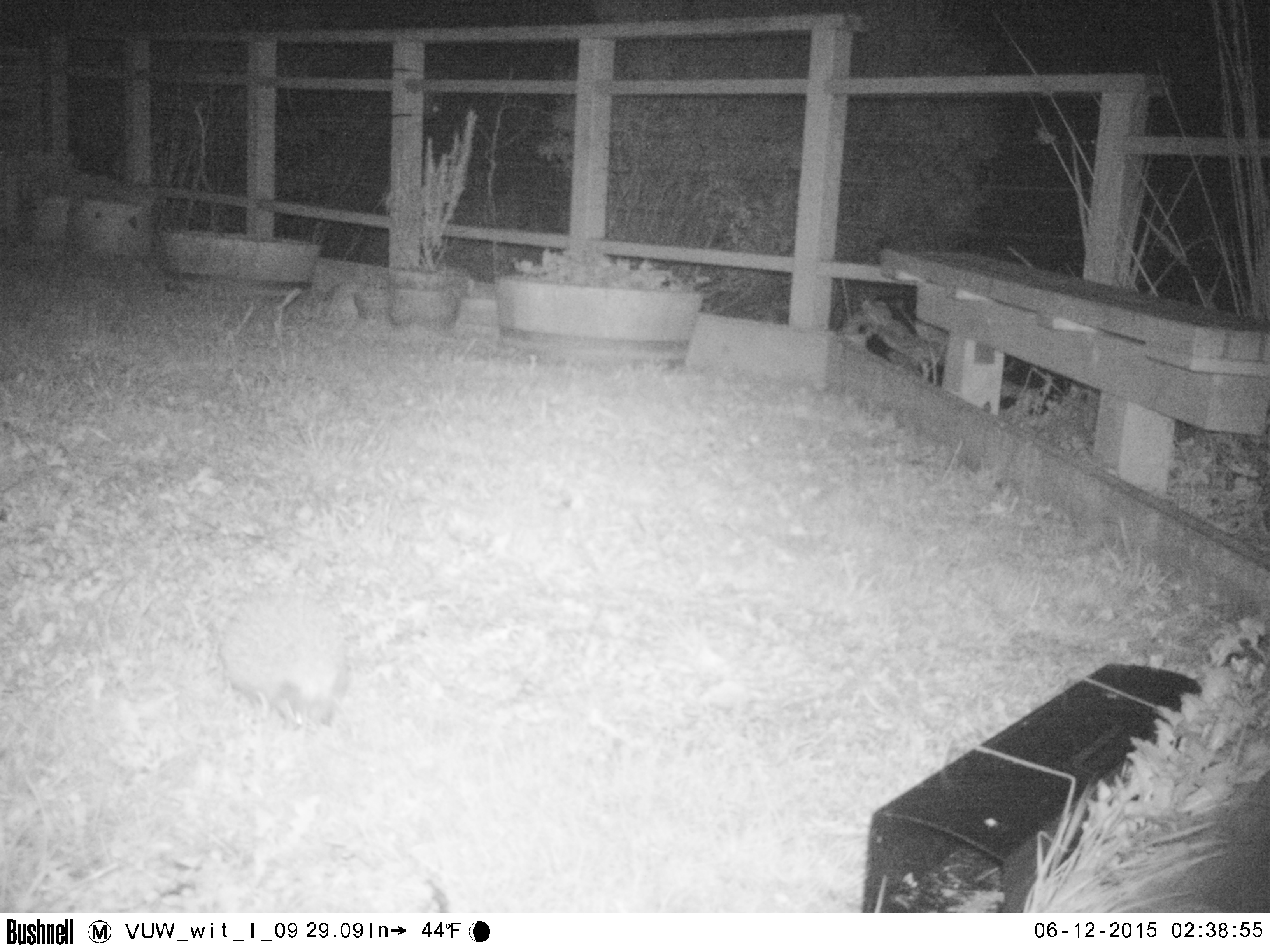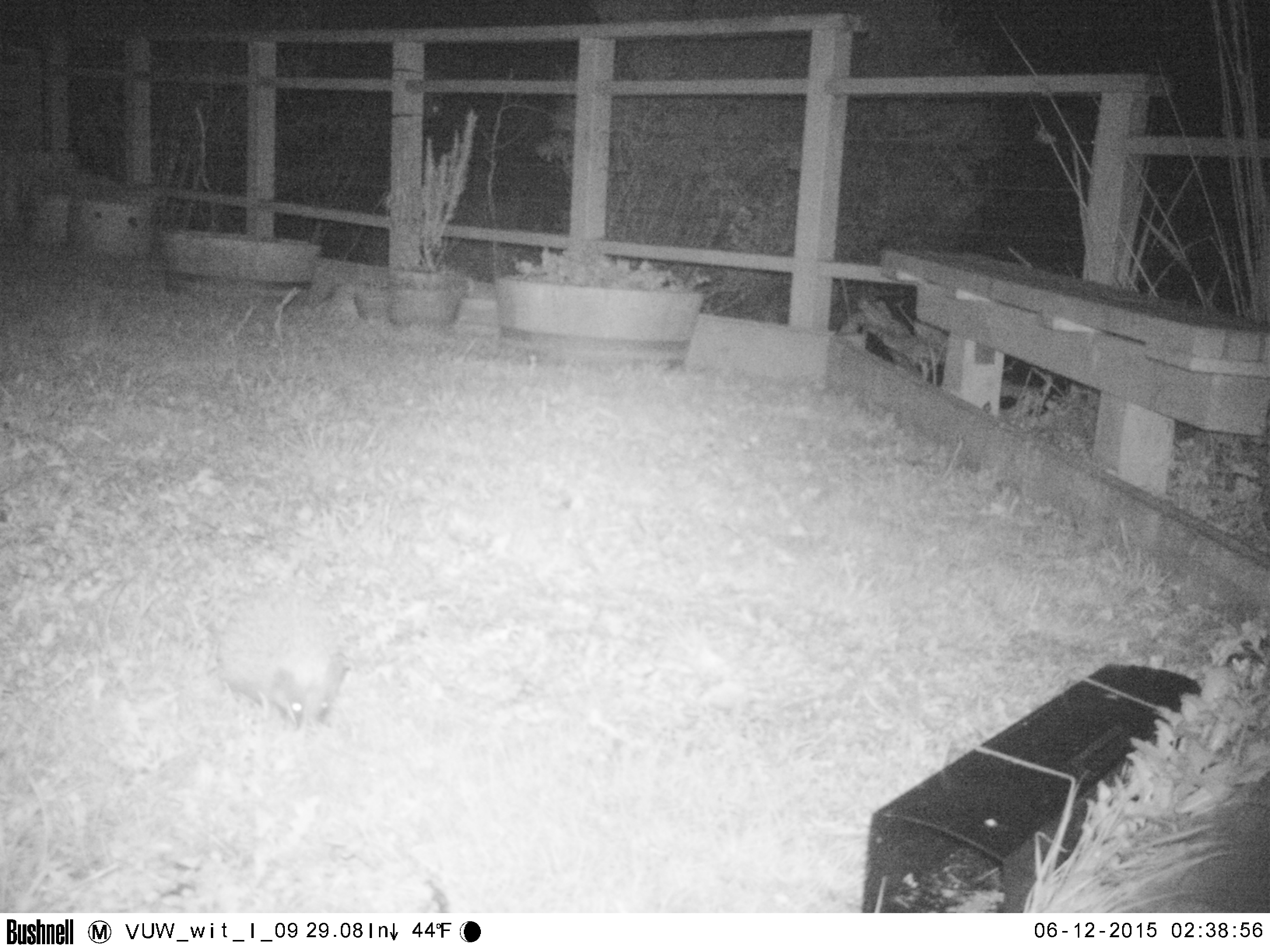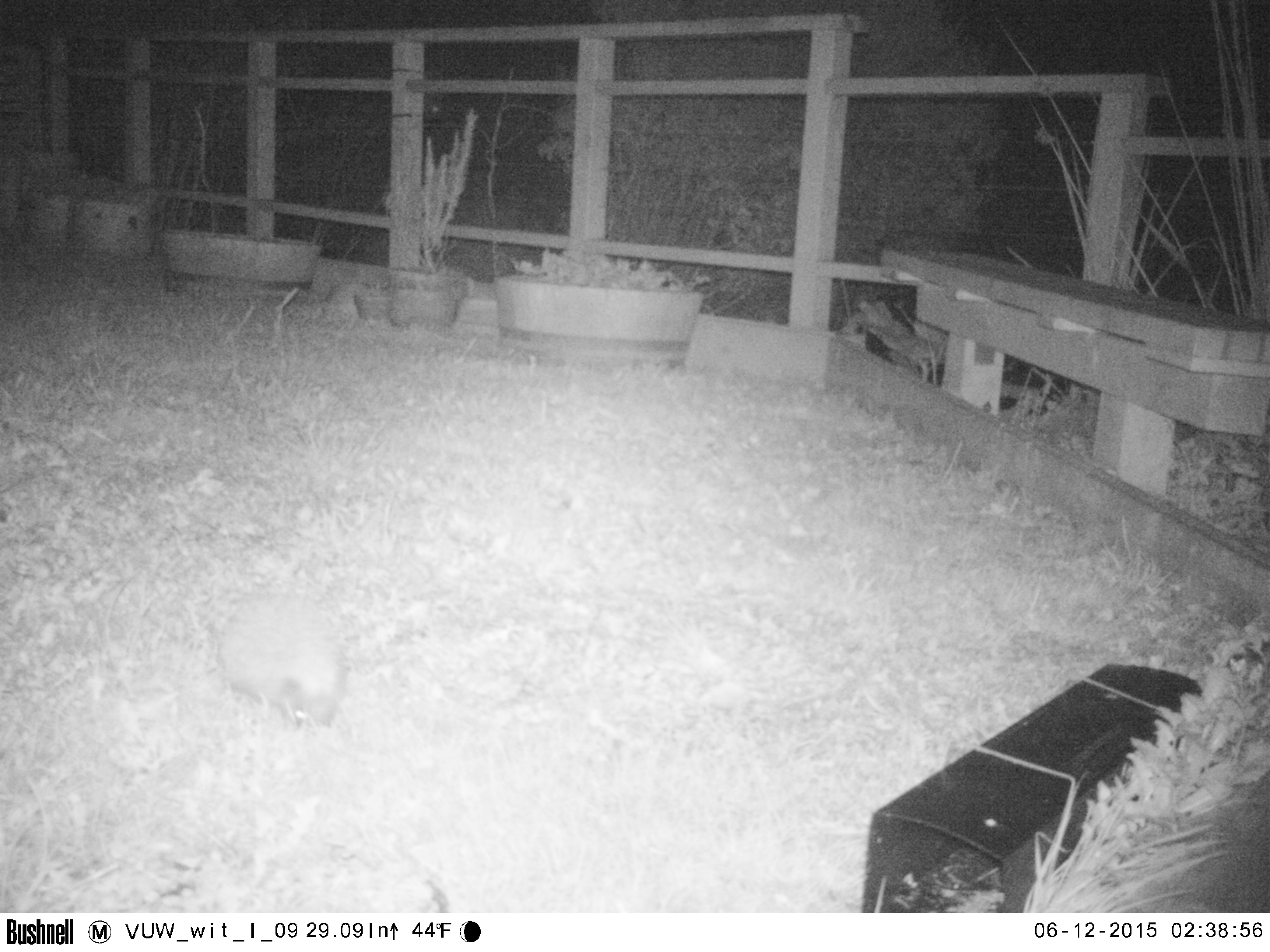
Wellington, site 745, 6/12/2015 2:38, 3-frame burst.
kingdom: Animalia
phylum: Chordata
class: Mammalia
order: Eulipotyphla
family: Erinaceidae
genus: Erinaceus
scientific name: Erinaceus europaeus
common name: hedgehog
Hedgehog (Erinaceus europaeus).